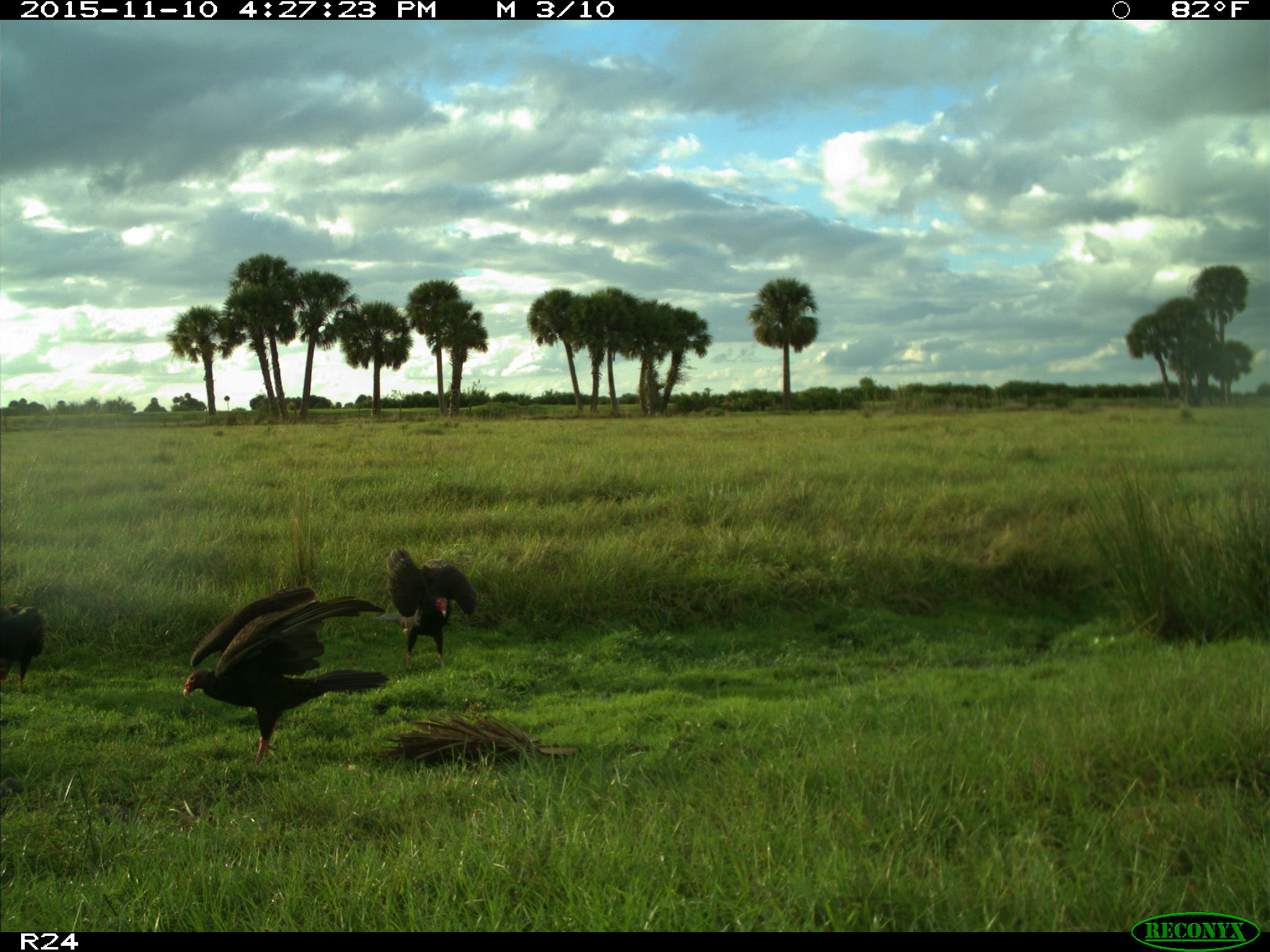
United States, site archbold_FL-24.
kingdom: Animalia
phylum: Chordata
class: Aves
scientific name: Aves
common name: birds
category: unidentified bird